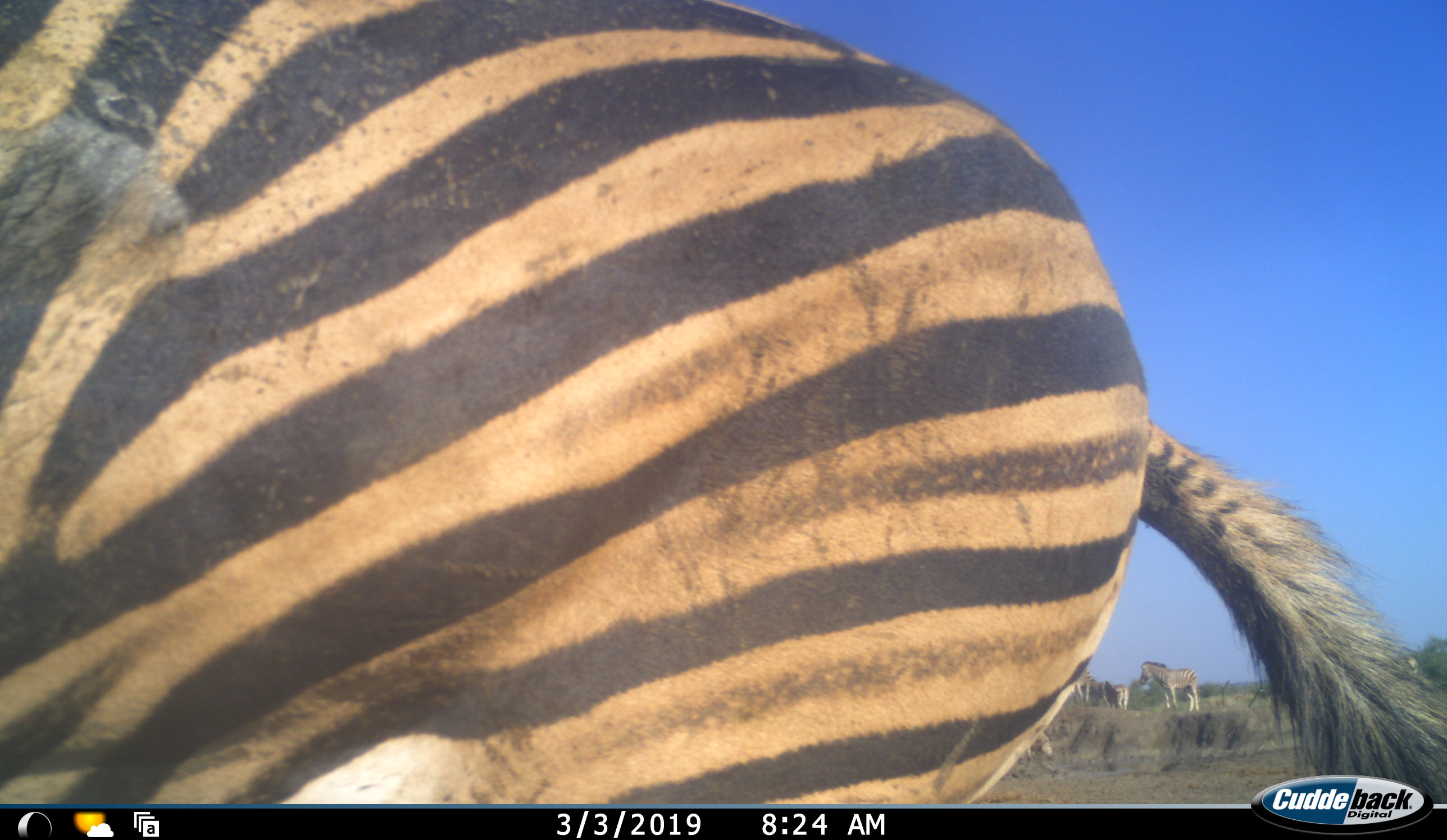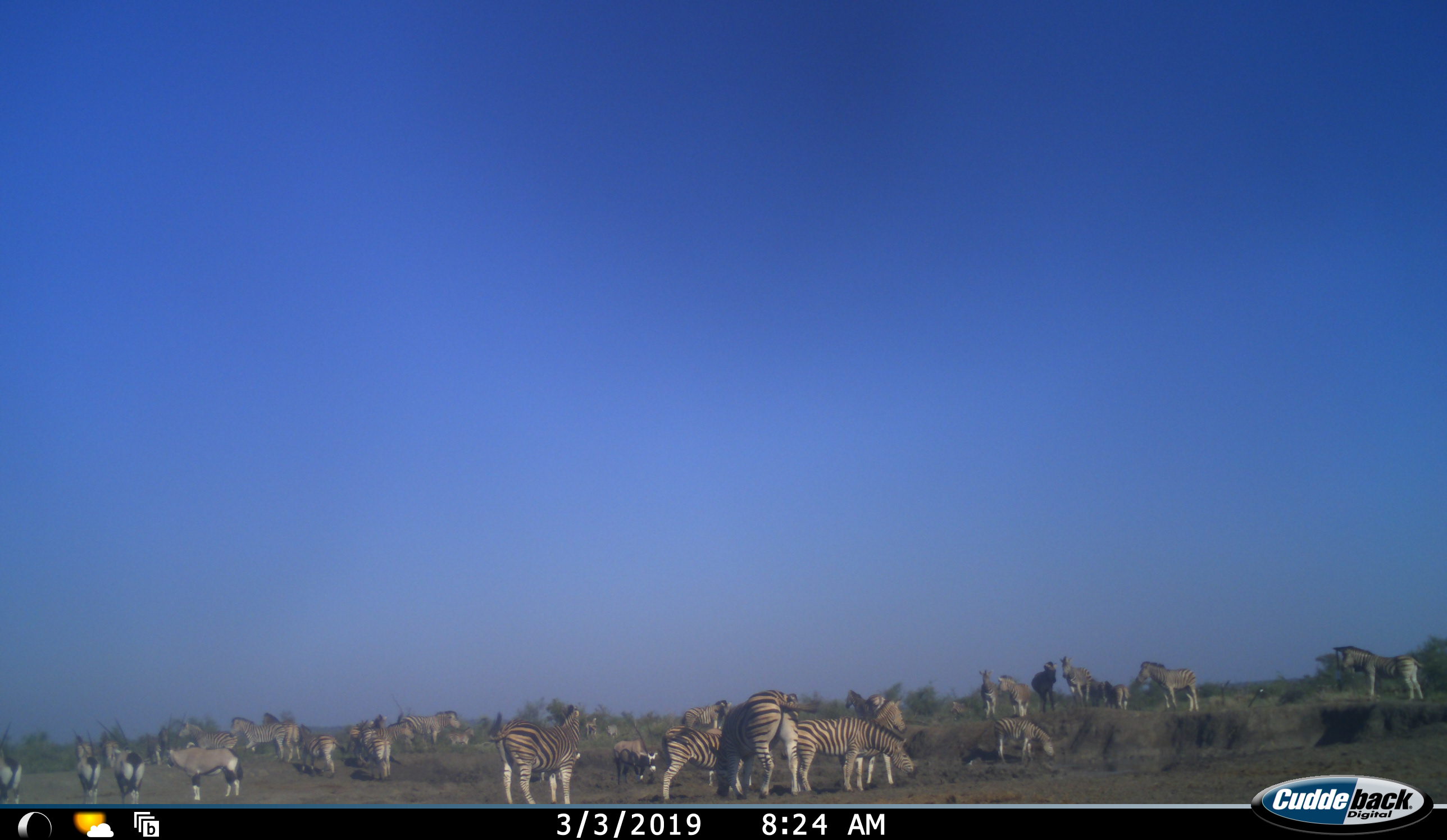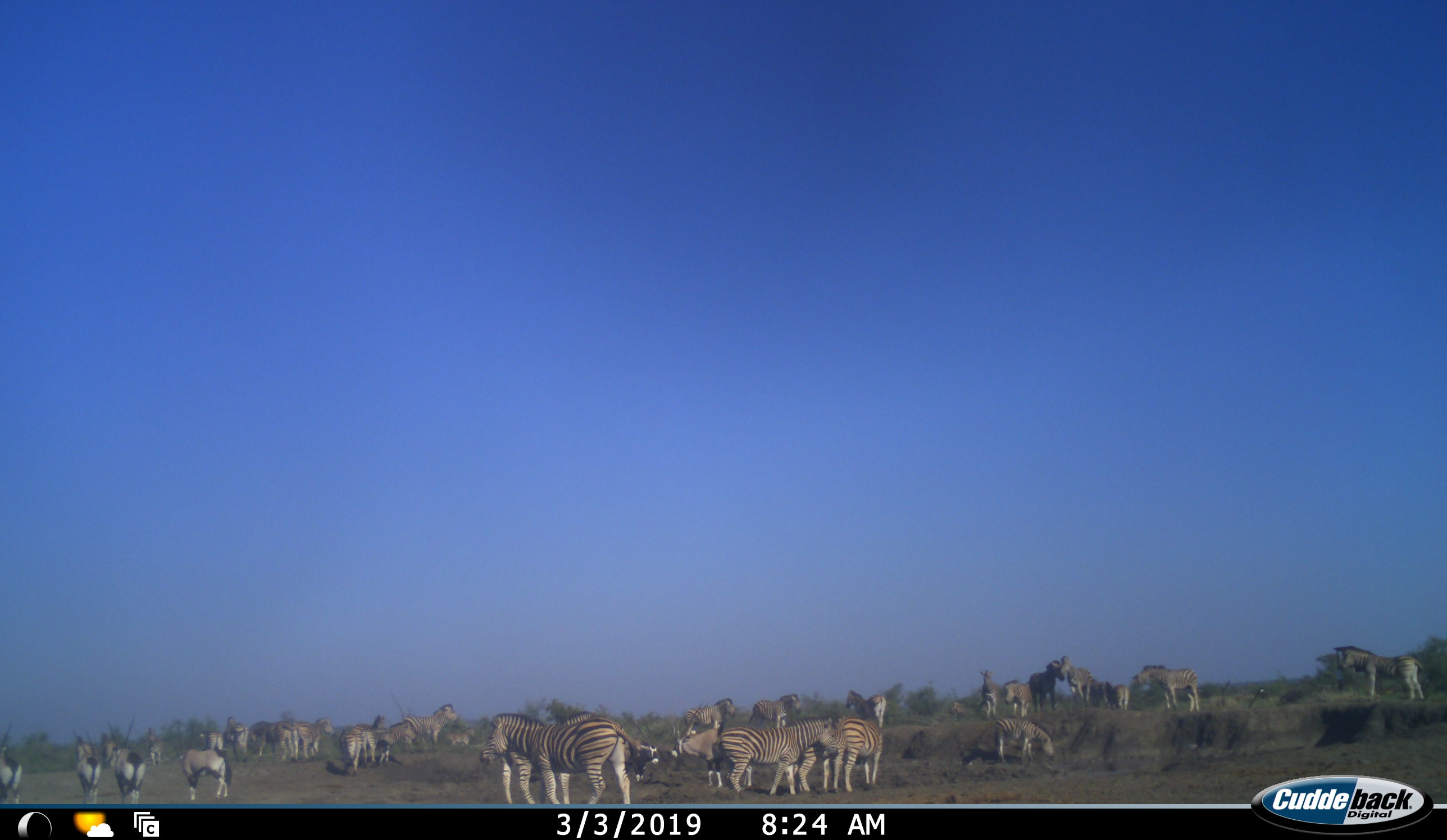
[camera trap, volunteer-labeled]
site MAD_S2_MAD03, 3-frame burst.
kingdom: Animalia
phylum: Chordata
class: Mammalia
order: Perissodactyla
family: Equidae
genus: Equus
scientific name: Equus quagga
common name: plains zebra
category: zebraplains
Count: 11-50.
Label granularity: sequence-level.